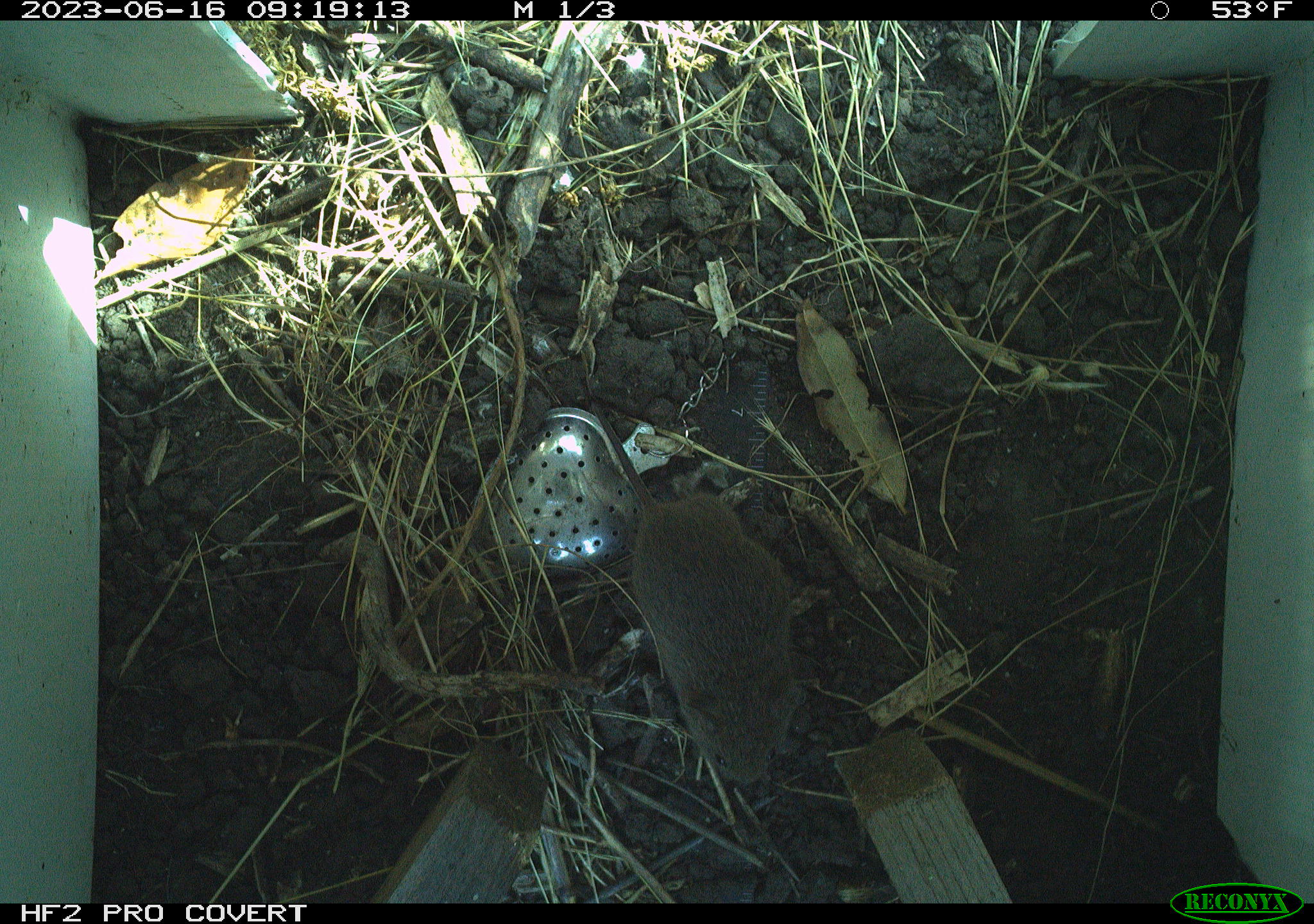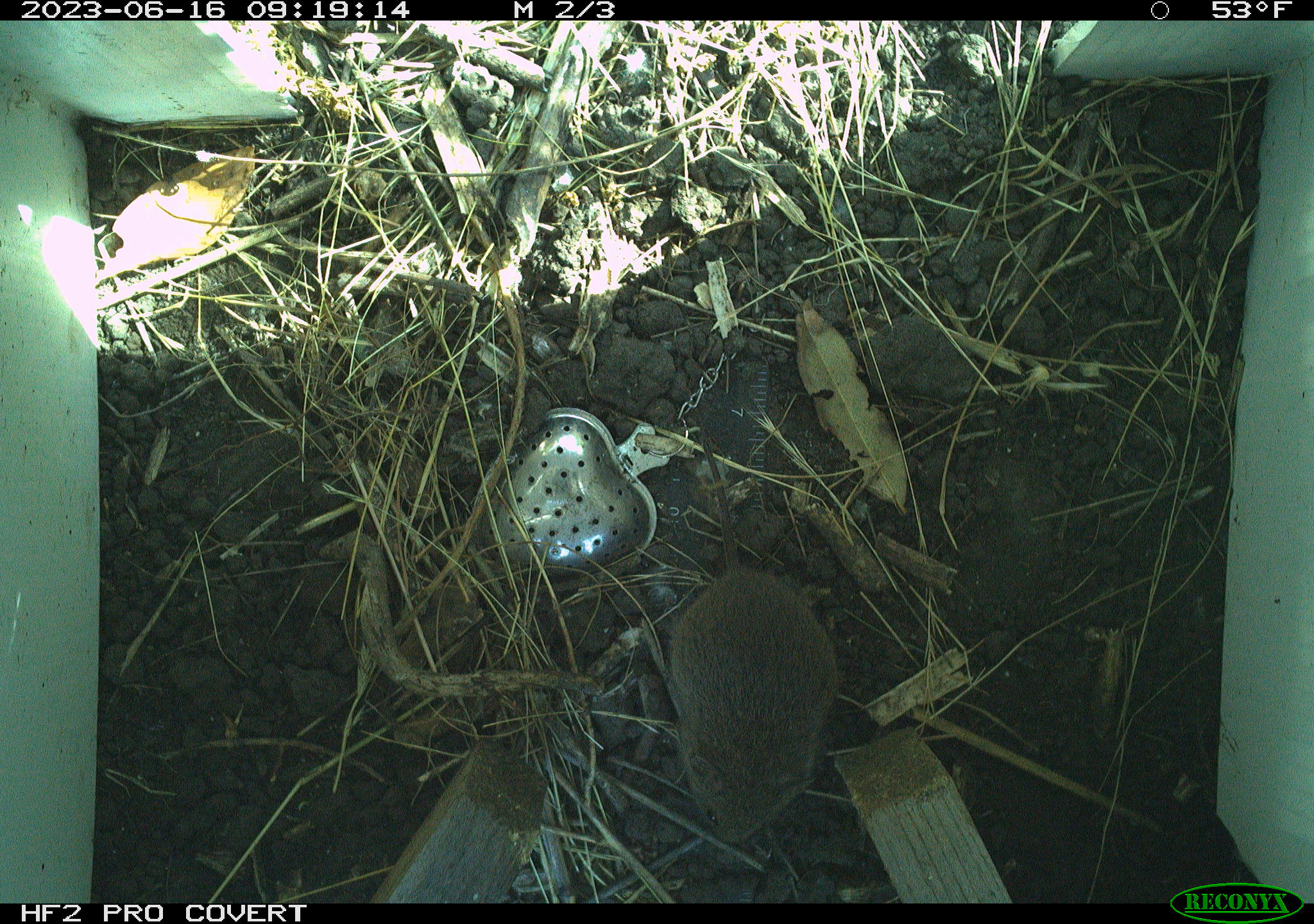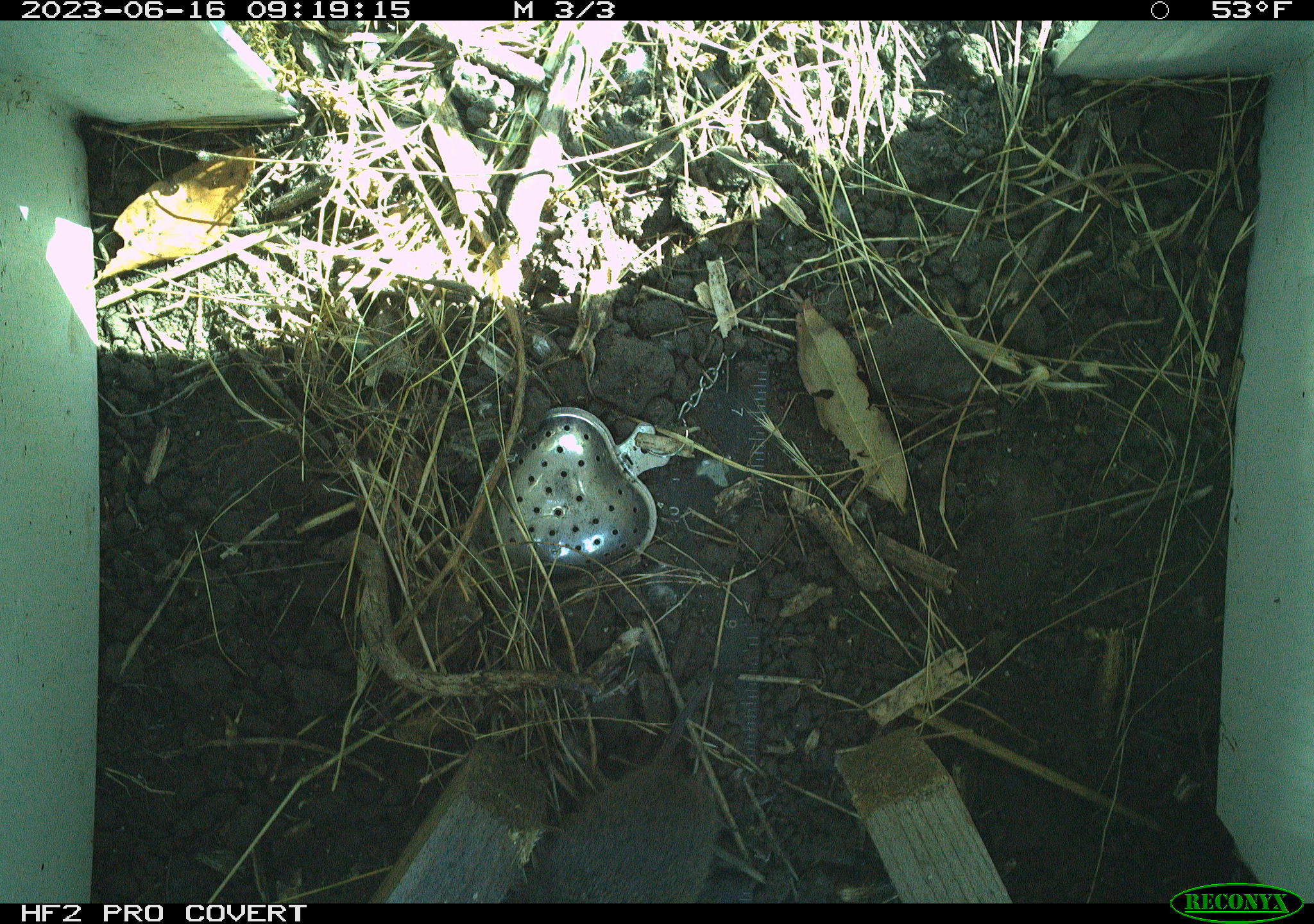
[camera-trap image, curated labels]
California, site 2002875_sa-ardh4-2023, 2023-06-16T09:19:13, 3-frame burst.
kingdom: Animalia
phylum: Chordata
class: Mammalia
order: Rodentia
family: Cricetidae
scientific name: Arvicolinae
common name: voles, lemmings, and muskrats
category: arvicolinae subfamily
Arvicolinae subfamily (voles, lemmings, and muskrats) (Arvicolinae).